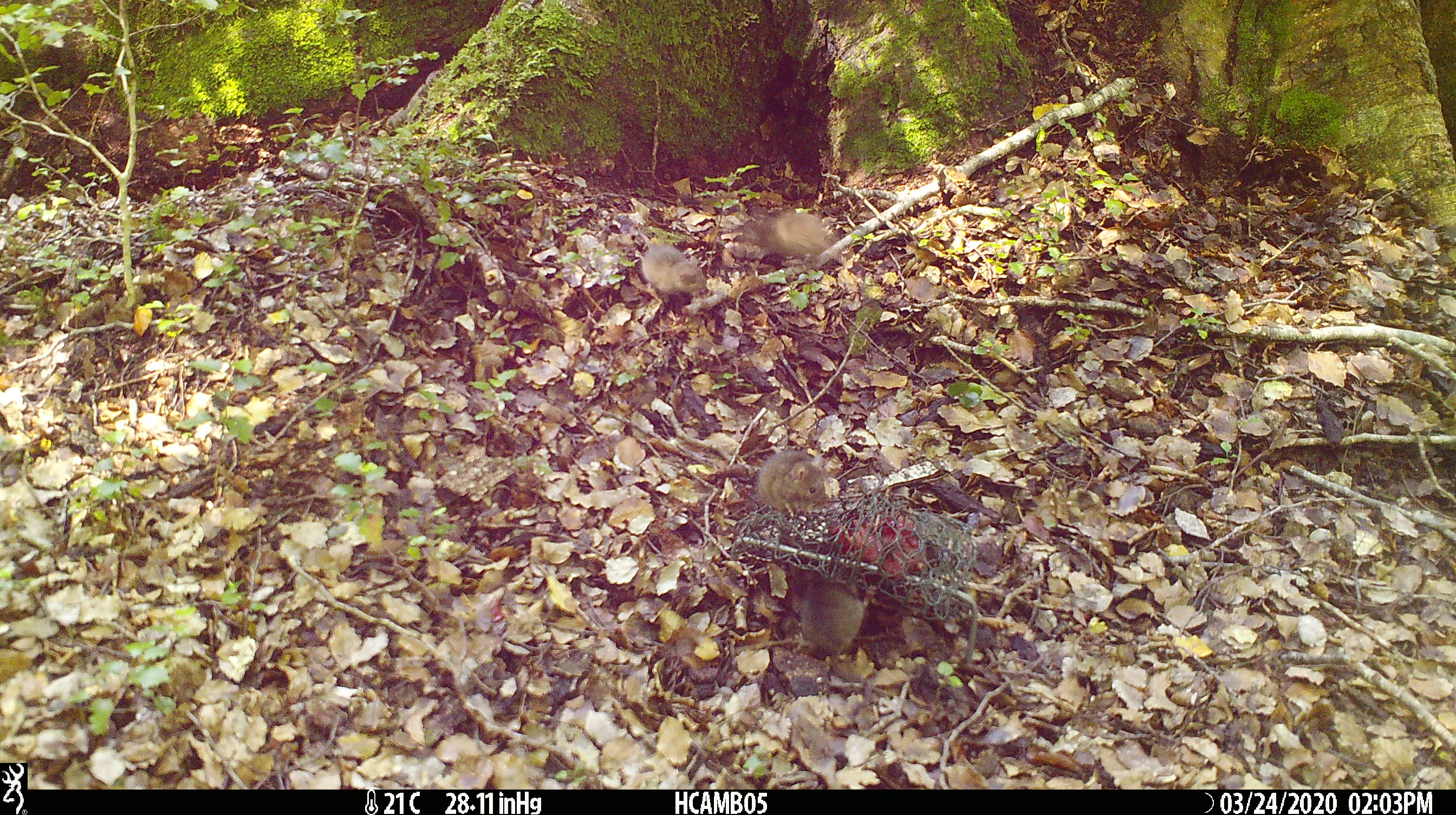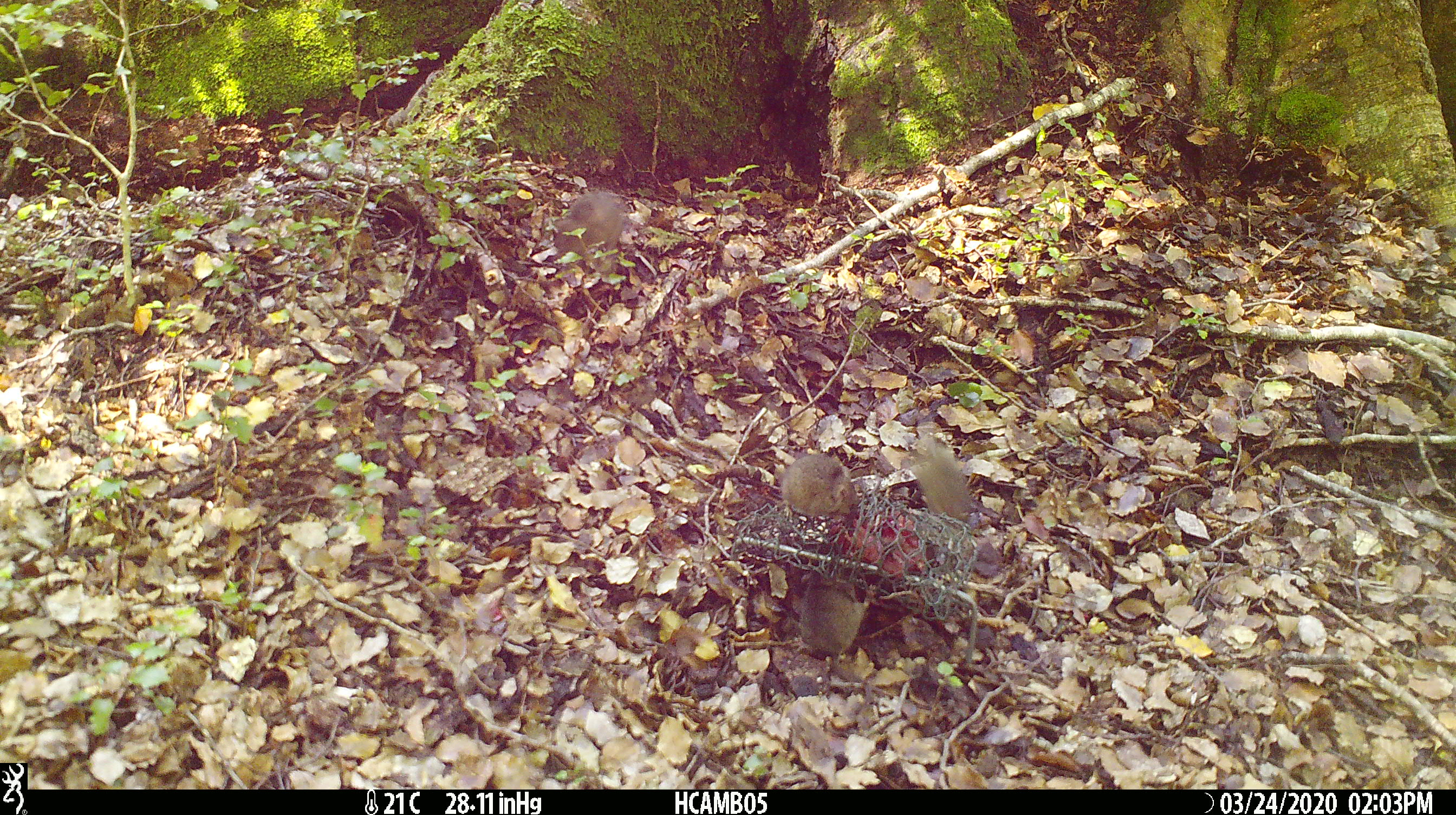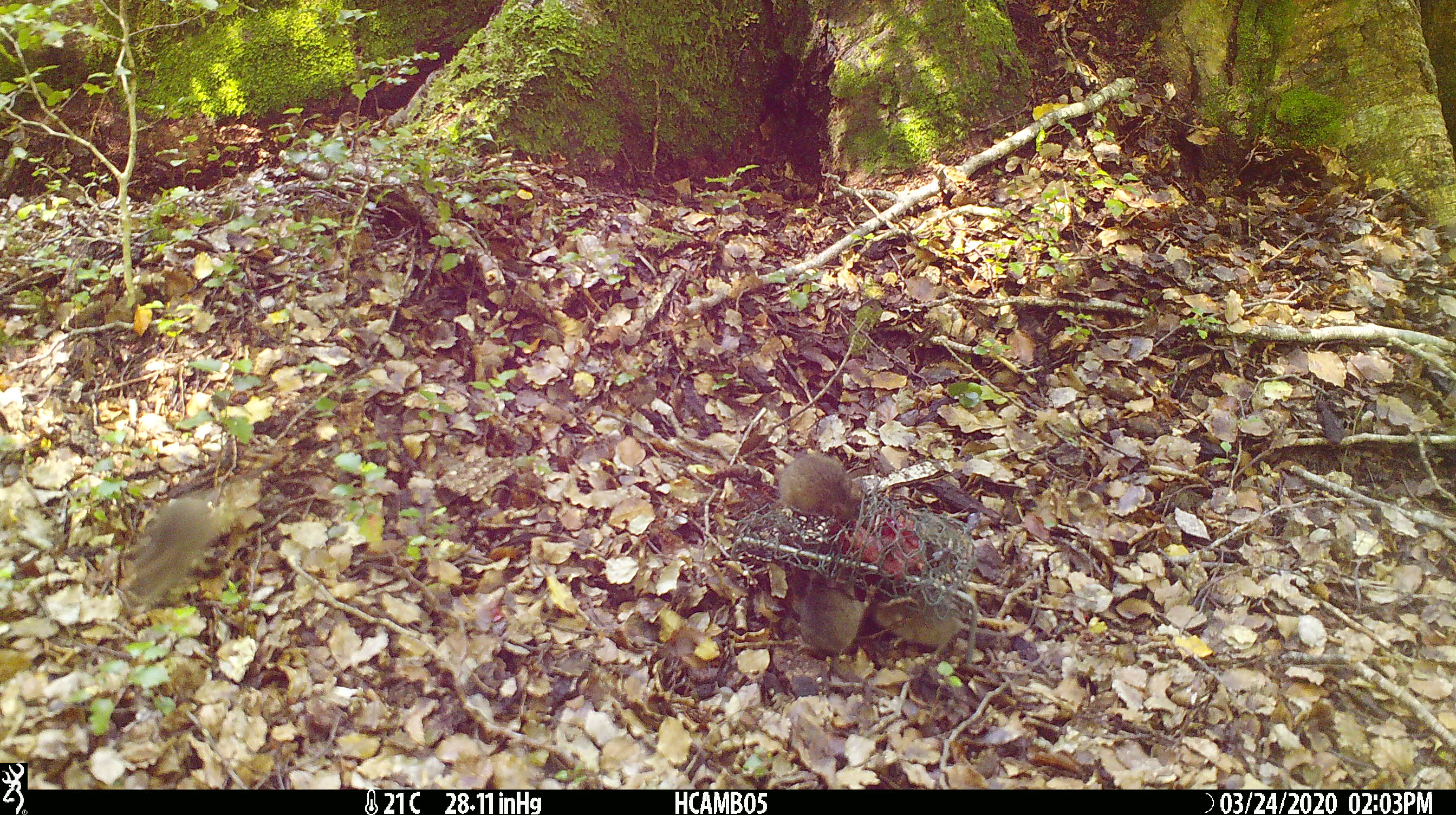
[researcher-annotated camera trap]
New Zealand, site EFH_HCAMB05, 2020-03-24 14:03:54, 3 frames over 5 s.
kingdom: Animalia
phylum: Chordata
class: Mammalia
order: Rodentia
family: Muridae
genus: Mus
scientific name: Mus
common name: mouse